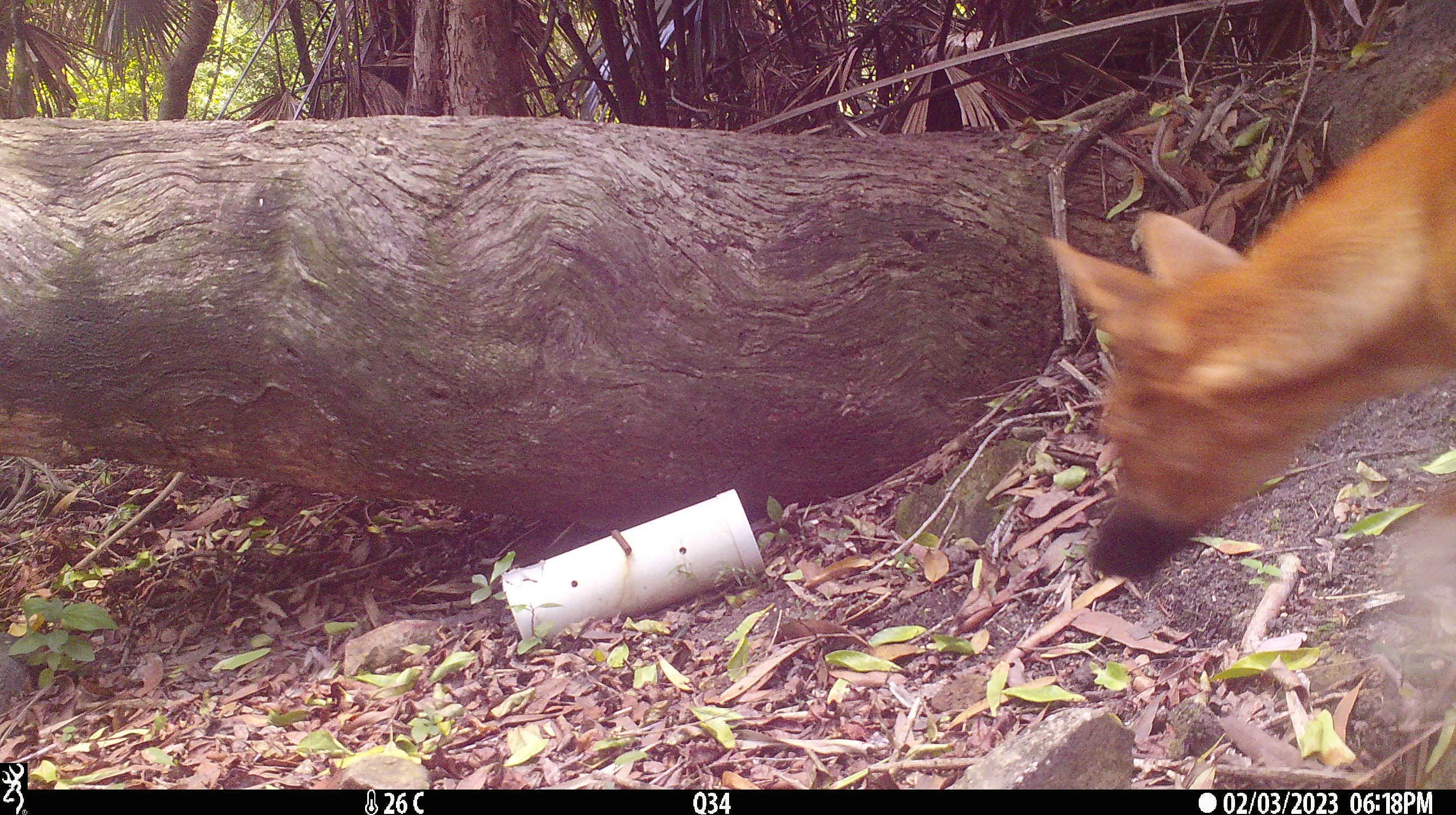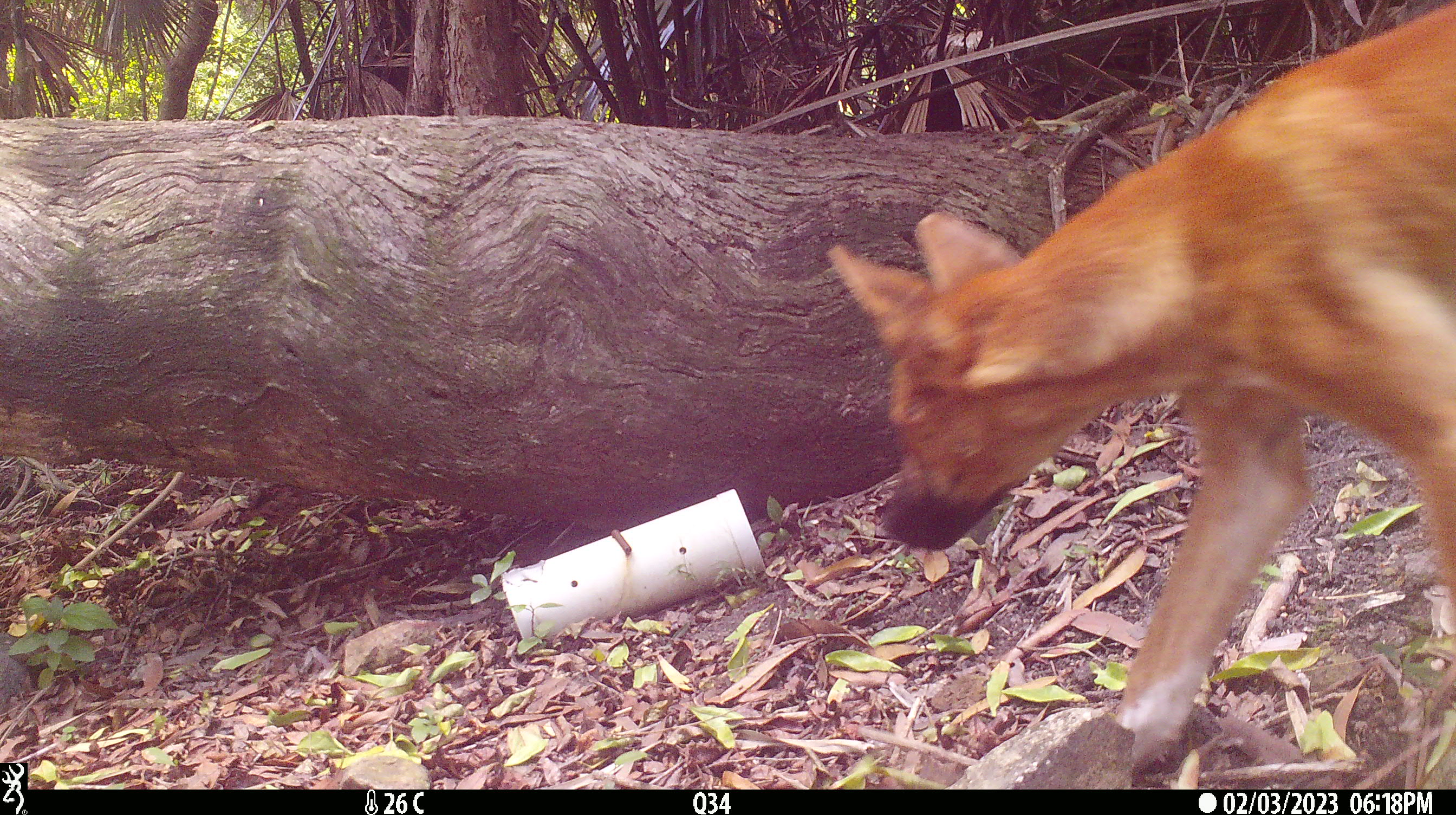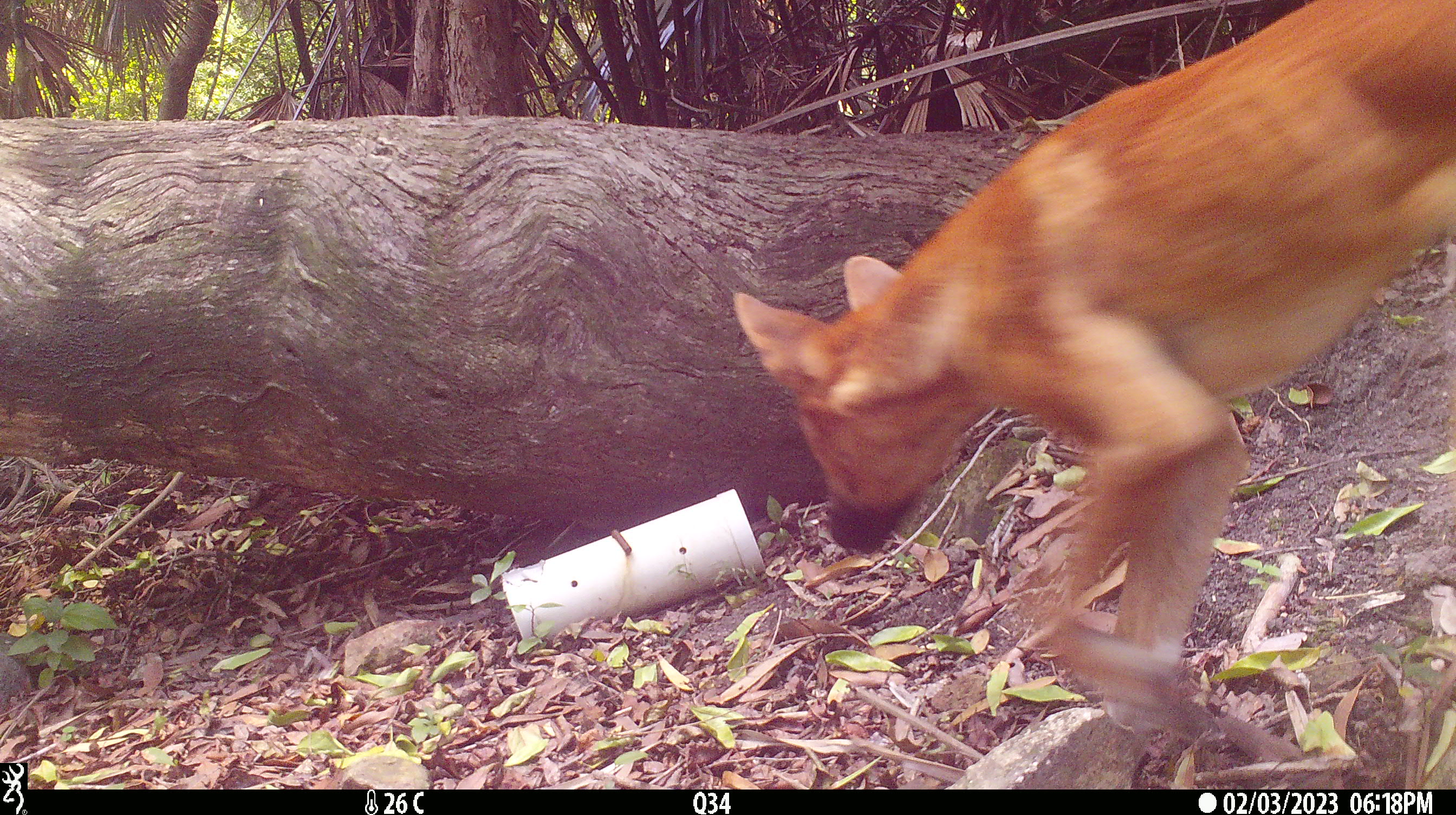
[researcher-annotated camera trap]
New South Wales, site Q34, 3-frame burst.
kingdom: Animalia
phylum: Chordata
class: Mammalia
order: Carnivora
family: Canidae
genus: Canis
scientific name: Canis familiaris dingo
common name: dingo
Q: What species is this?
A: Dingo (Canis familiaris dingo).